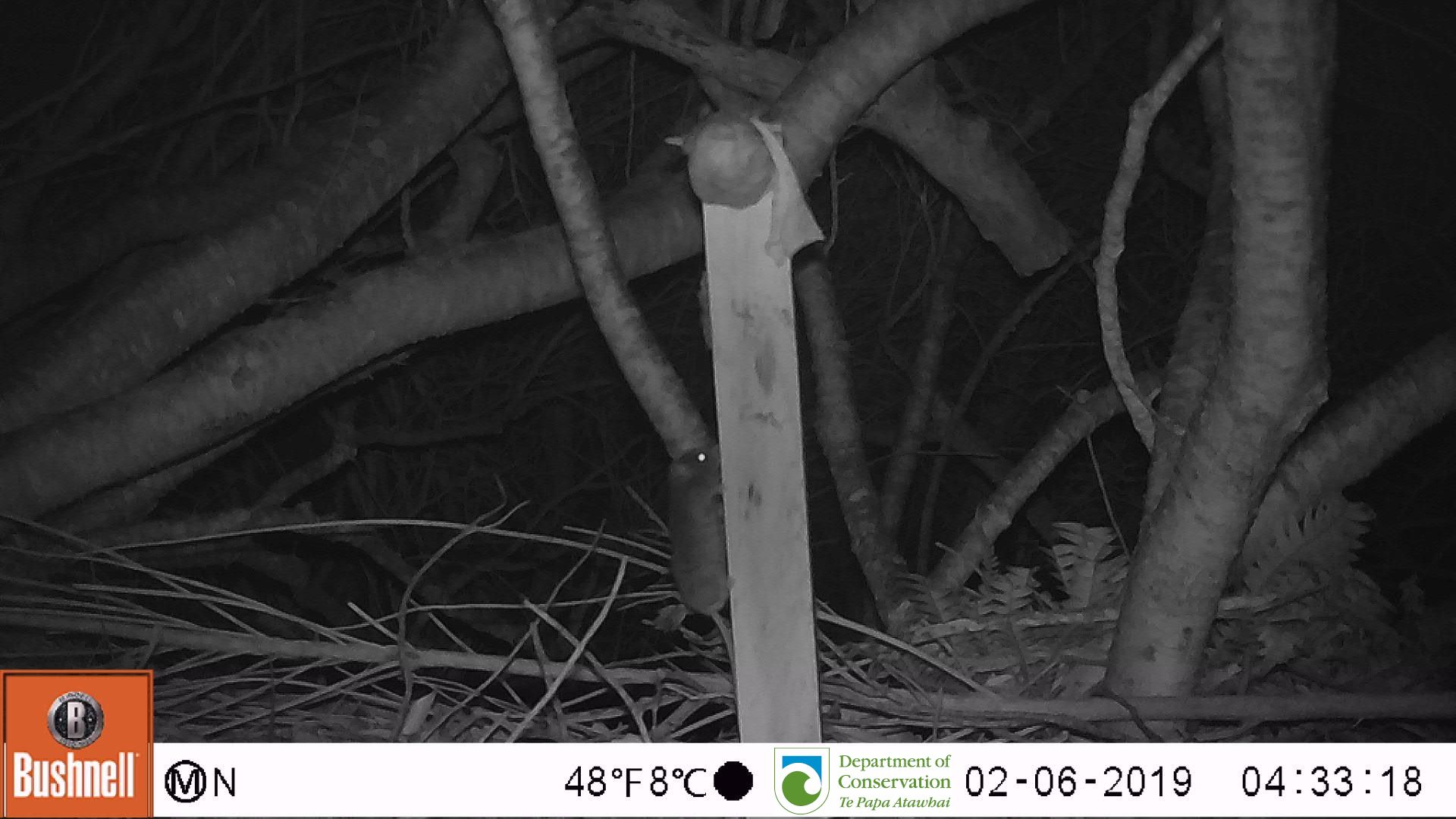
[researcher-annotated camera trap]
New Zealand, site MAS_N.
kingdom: Animalia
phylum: Chordata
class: Mammalia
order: Rodentia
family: Muridae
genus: Mus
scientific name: Mus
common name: mouse